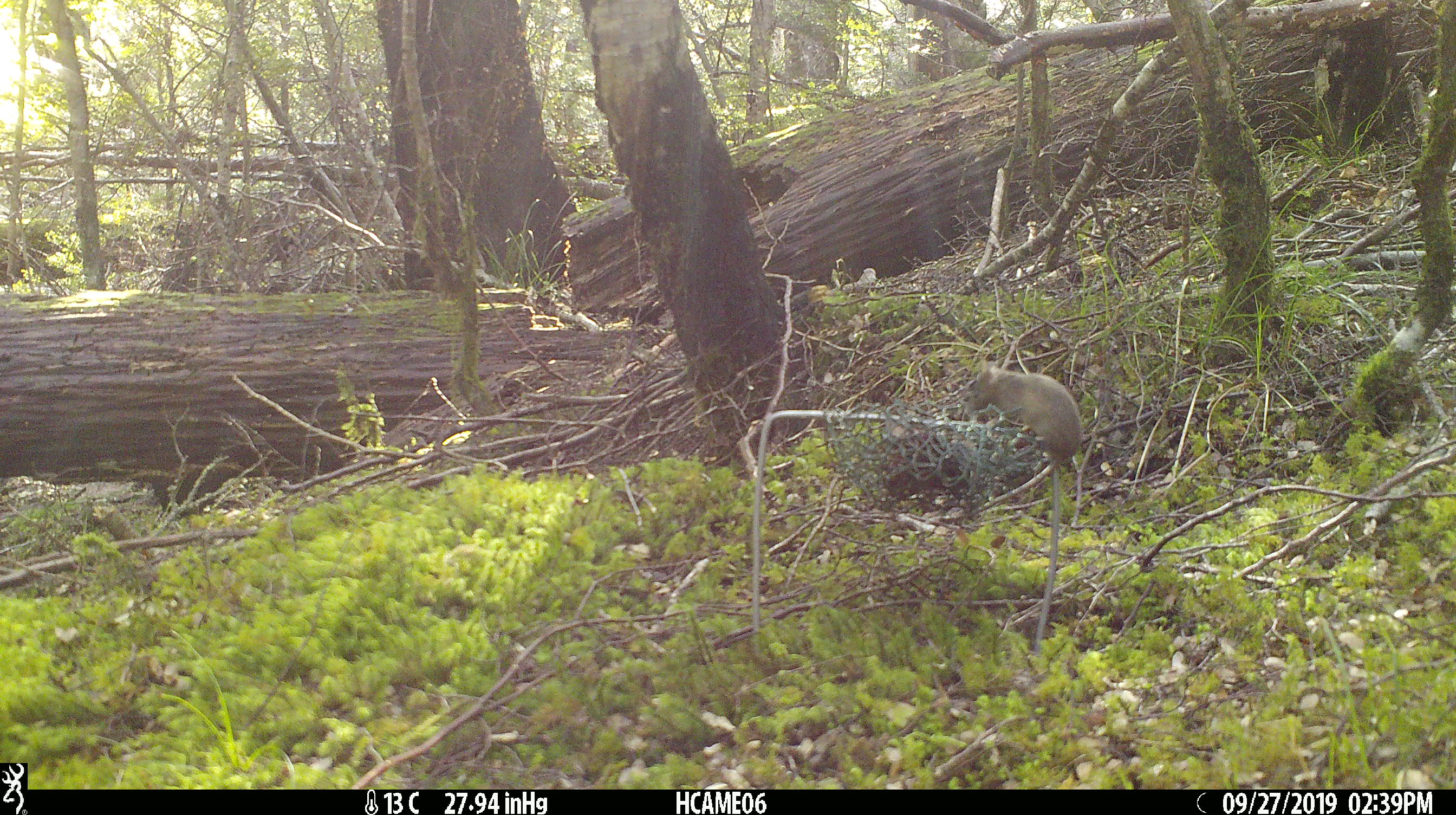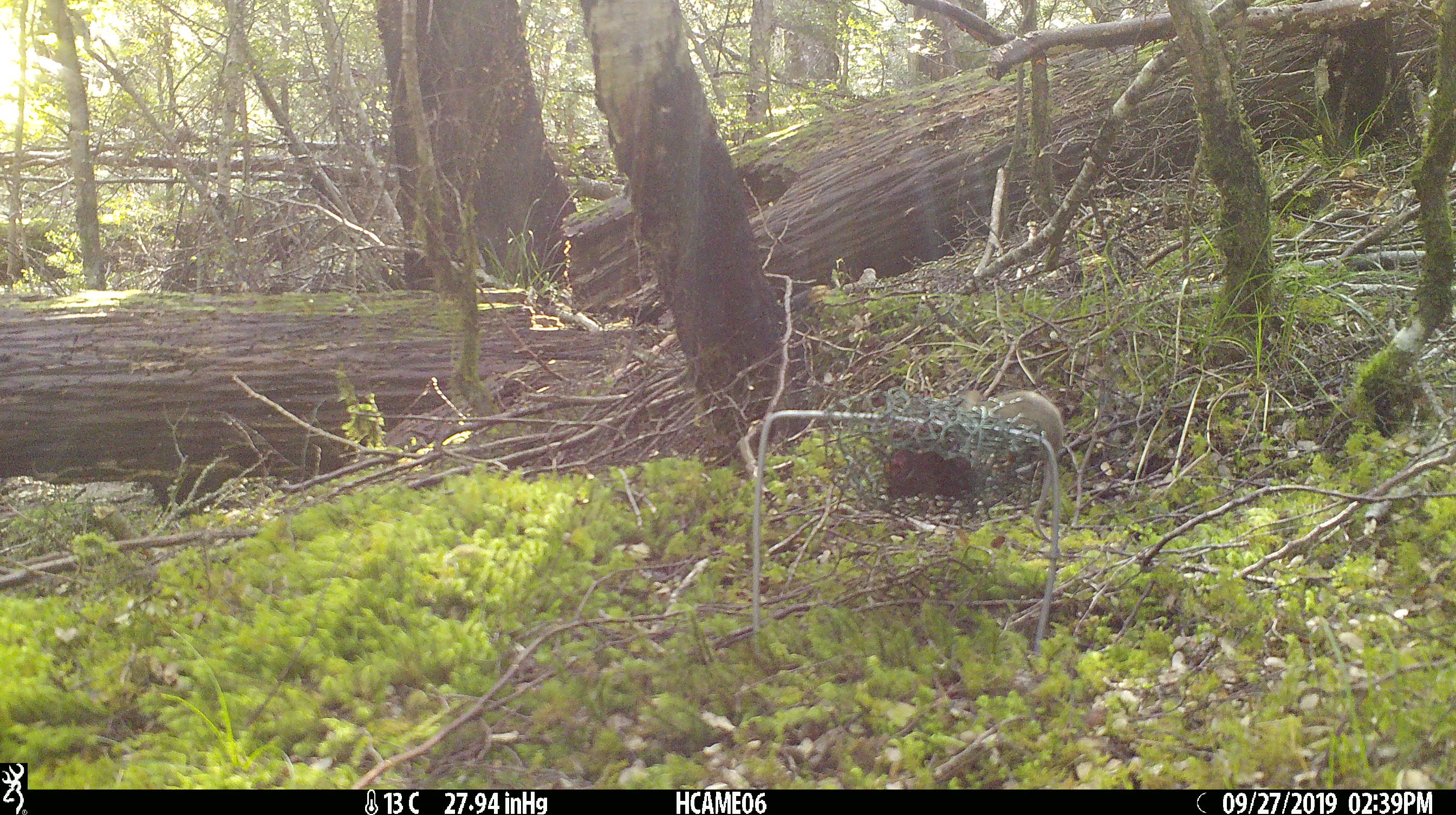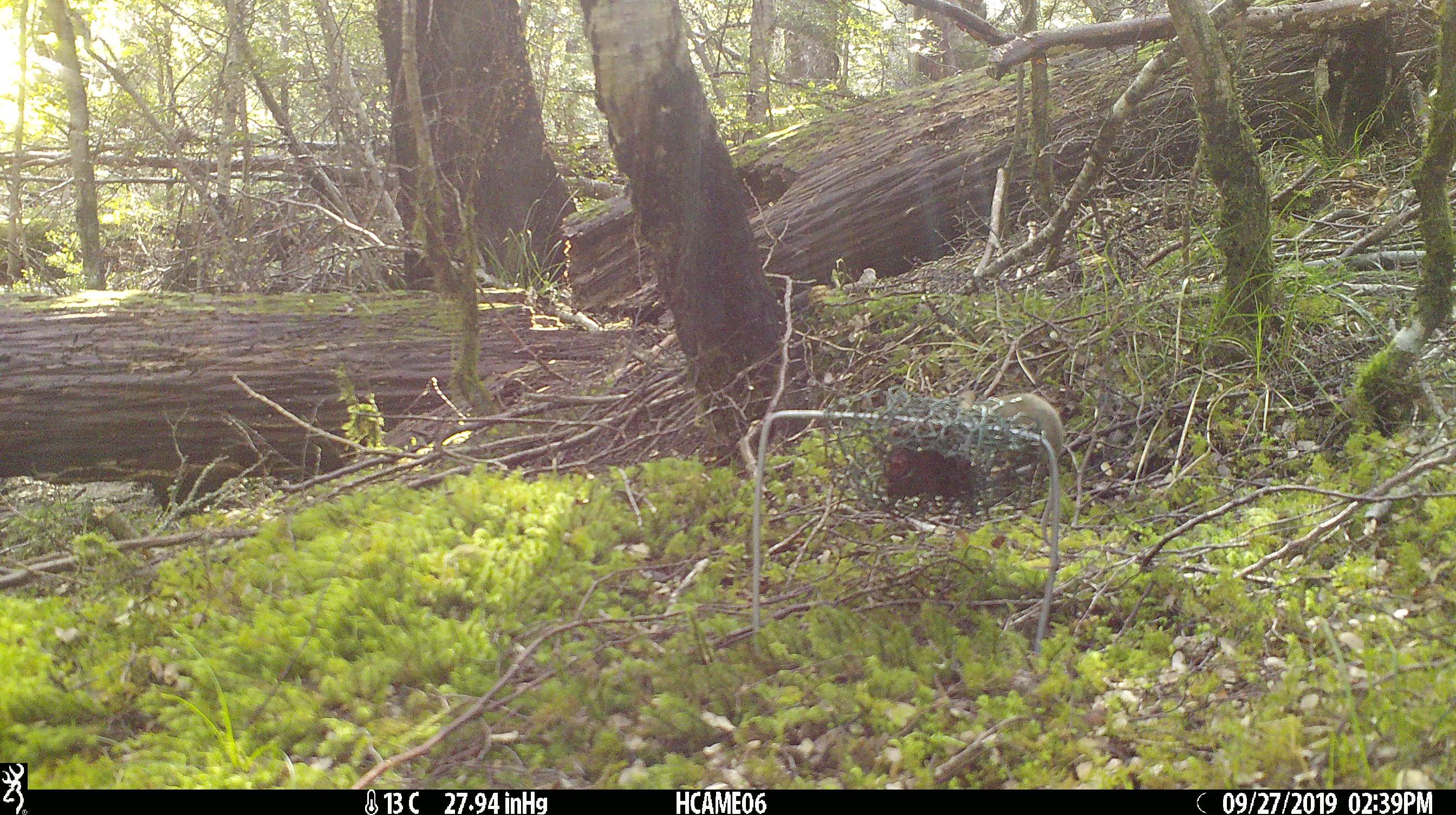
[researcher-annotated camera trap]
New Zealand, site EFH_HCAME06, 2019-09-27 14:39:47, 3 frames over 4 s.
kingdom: Animalia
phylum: Chordata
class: Mammalia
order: Rodentia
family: Muridae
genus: Mus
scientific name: Mus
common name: mouse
Mouse (Mus).